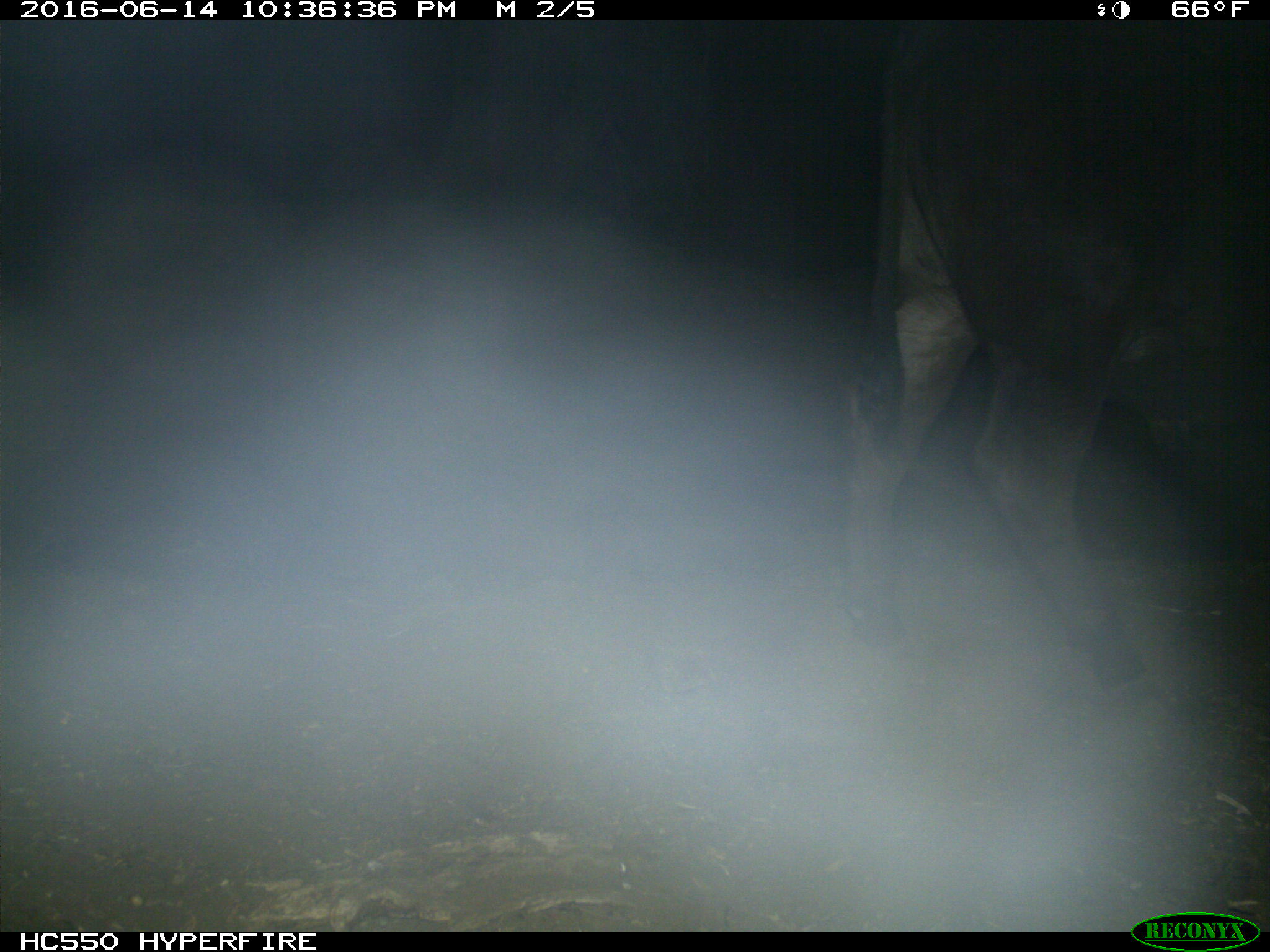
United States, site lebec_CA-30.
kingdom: Animalia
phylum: Chordata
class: Mammalia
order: Artiodactyla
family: Bovidae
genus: Bos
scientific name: Bos taurus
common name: domestic cow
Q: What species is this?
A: Bos taurus (domestic cow).